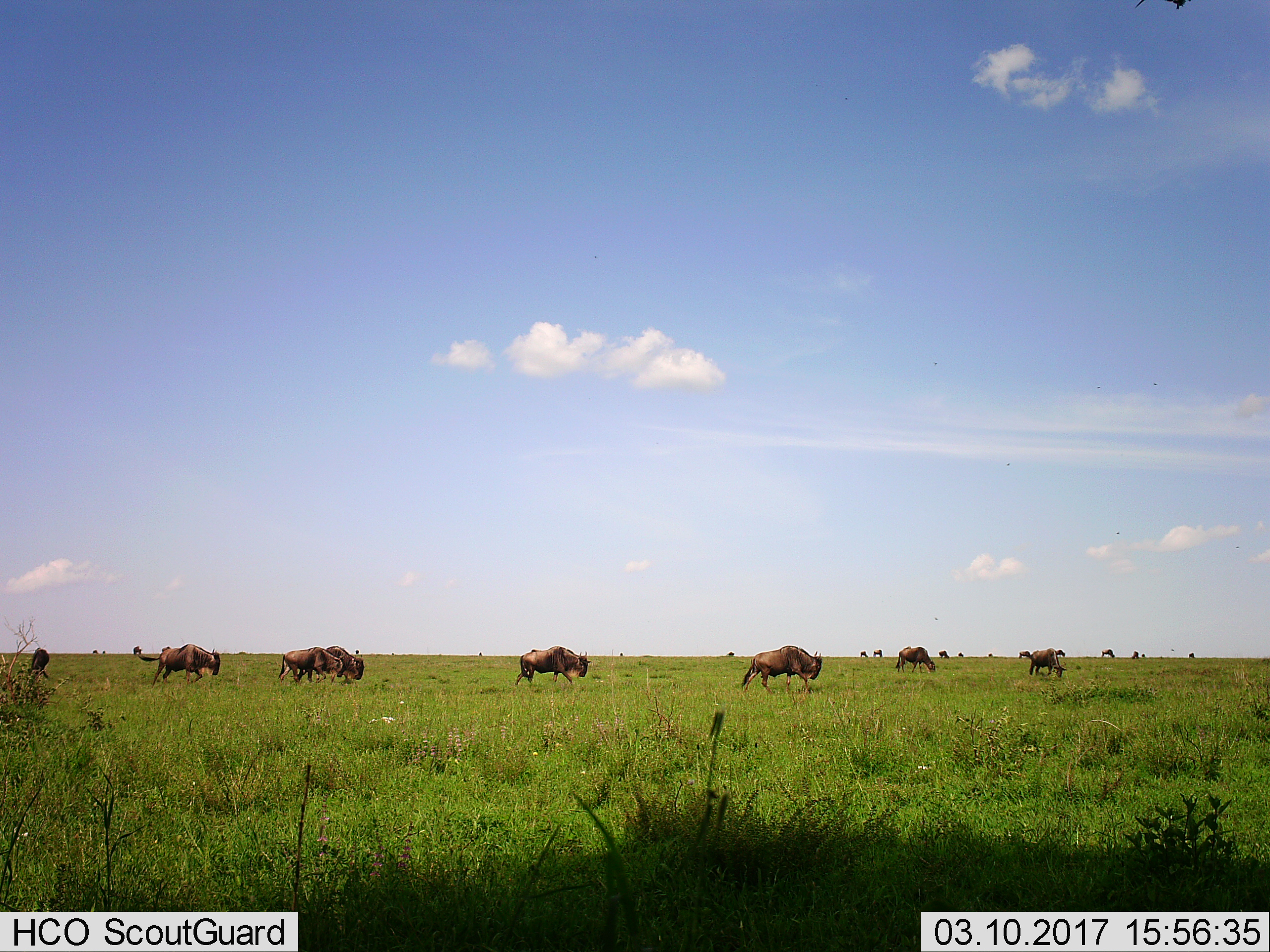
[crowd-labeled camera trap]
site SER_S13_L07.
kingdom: Animalia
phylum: Chordata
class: Mammalia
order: Artiodactyla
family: Bovidae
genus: Connochaetes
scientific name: Connochaetes taurinus taurinus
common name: blue wildebeest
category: wildebeestblue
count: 11-50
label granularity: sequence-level